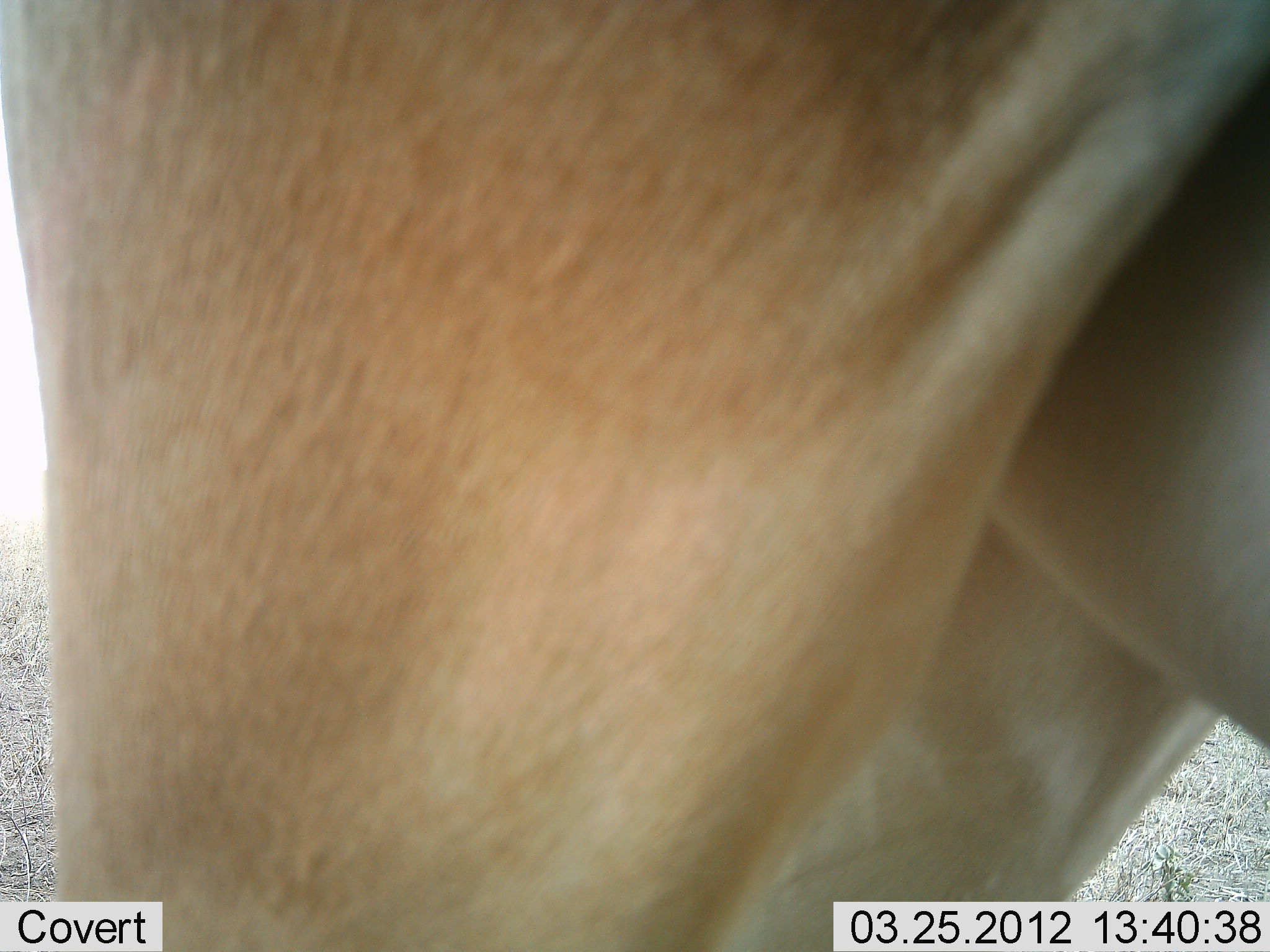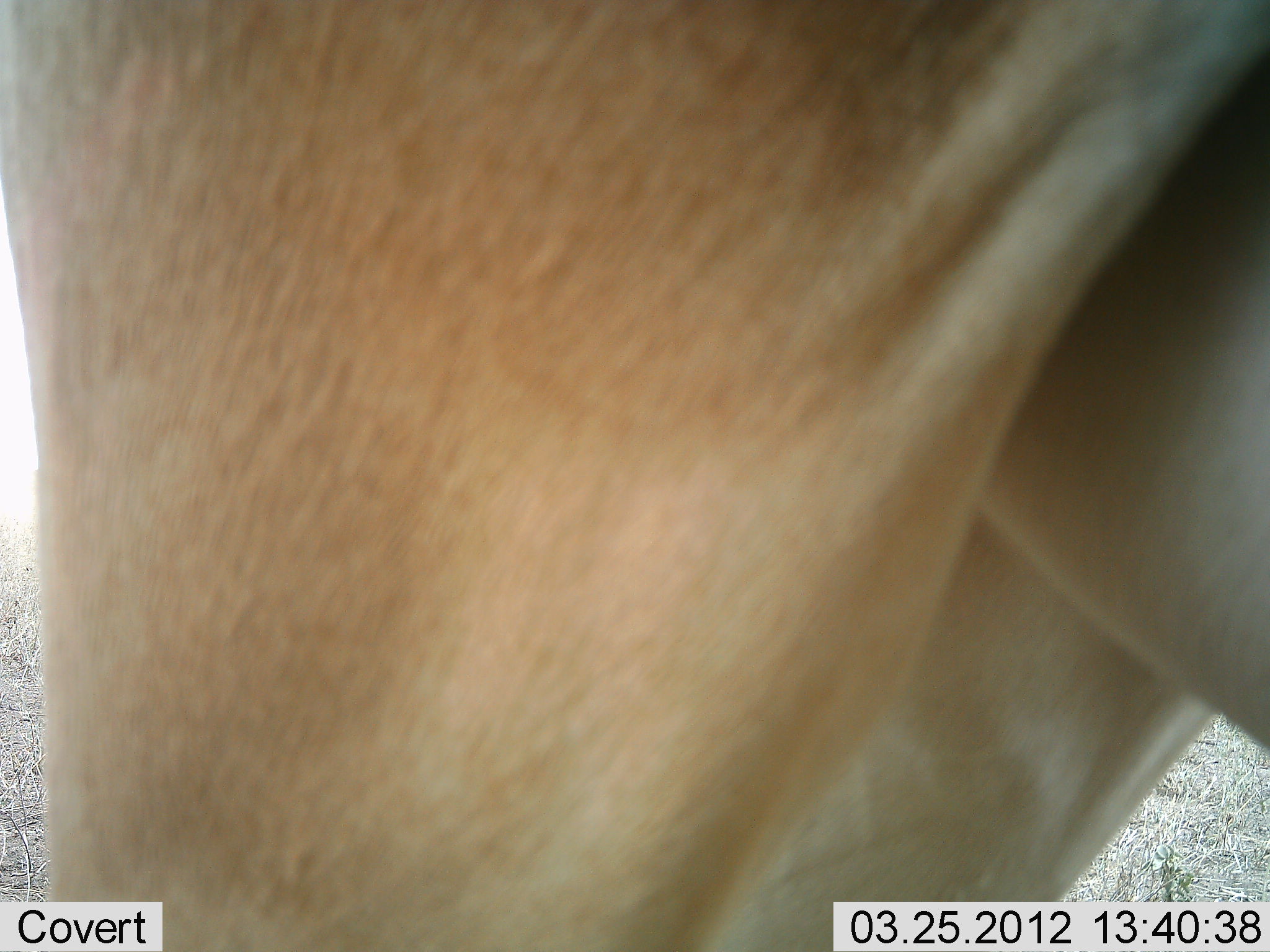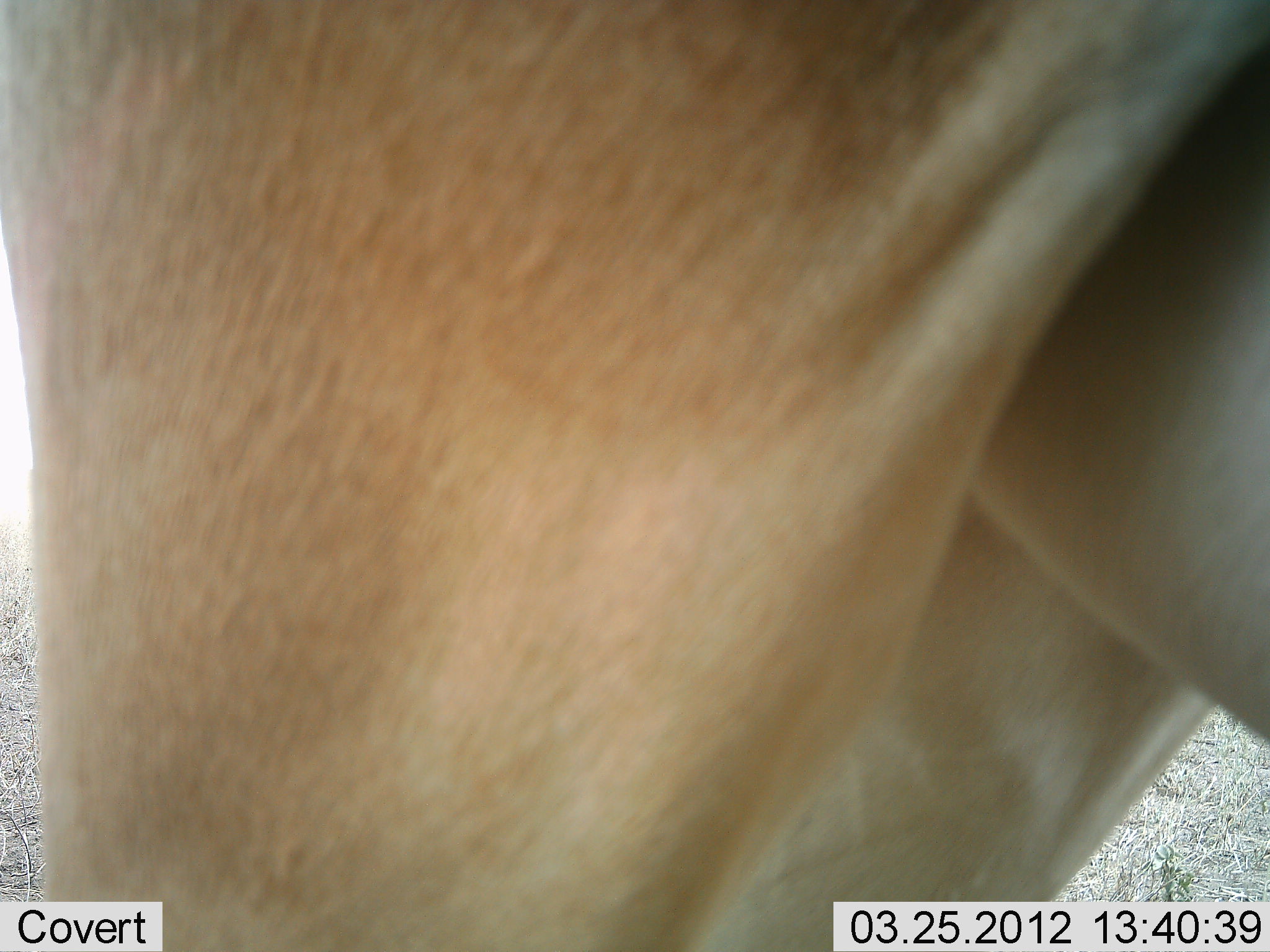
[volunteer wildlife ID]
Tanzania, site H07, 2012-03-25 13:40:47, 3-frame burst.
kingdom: Animalia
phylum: Chordata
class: Mammalia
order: Artiodactyla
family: Bovidae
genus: Alcelaphus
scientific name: Alcelaphus buselaphus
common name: hartebeest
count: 1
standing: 100%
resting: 0%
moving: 0%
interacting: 0%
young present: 0%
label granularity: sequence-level